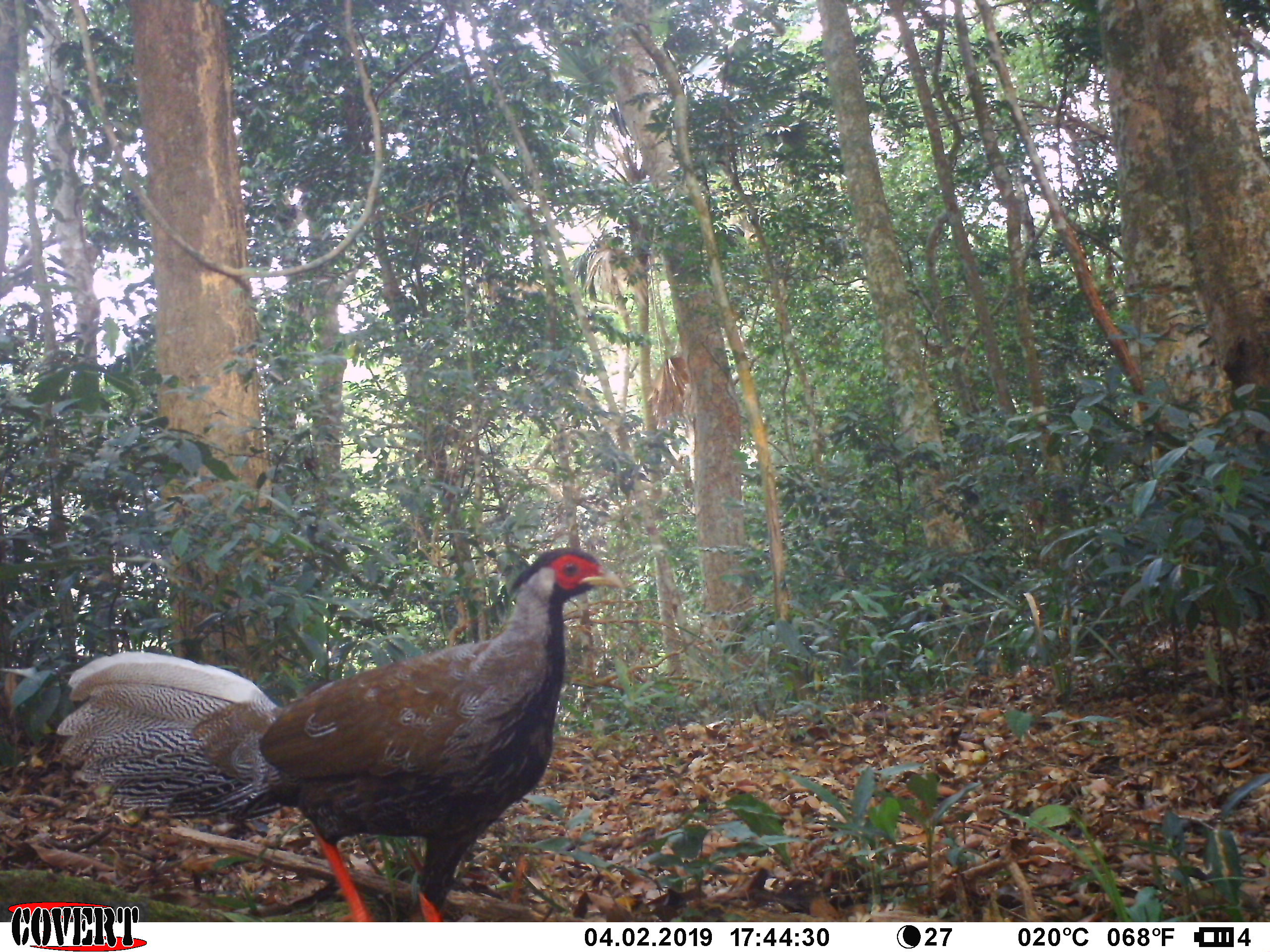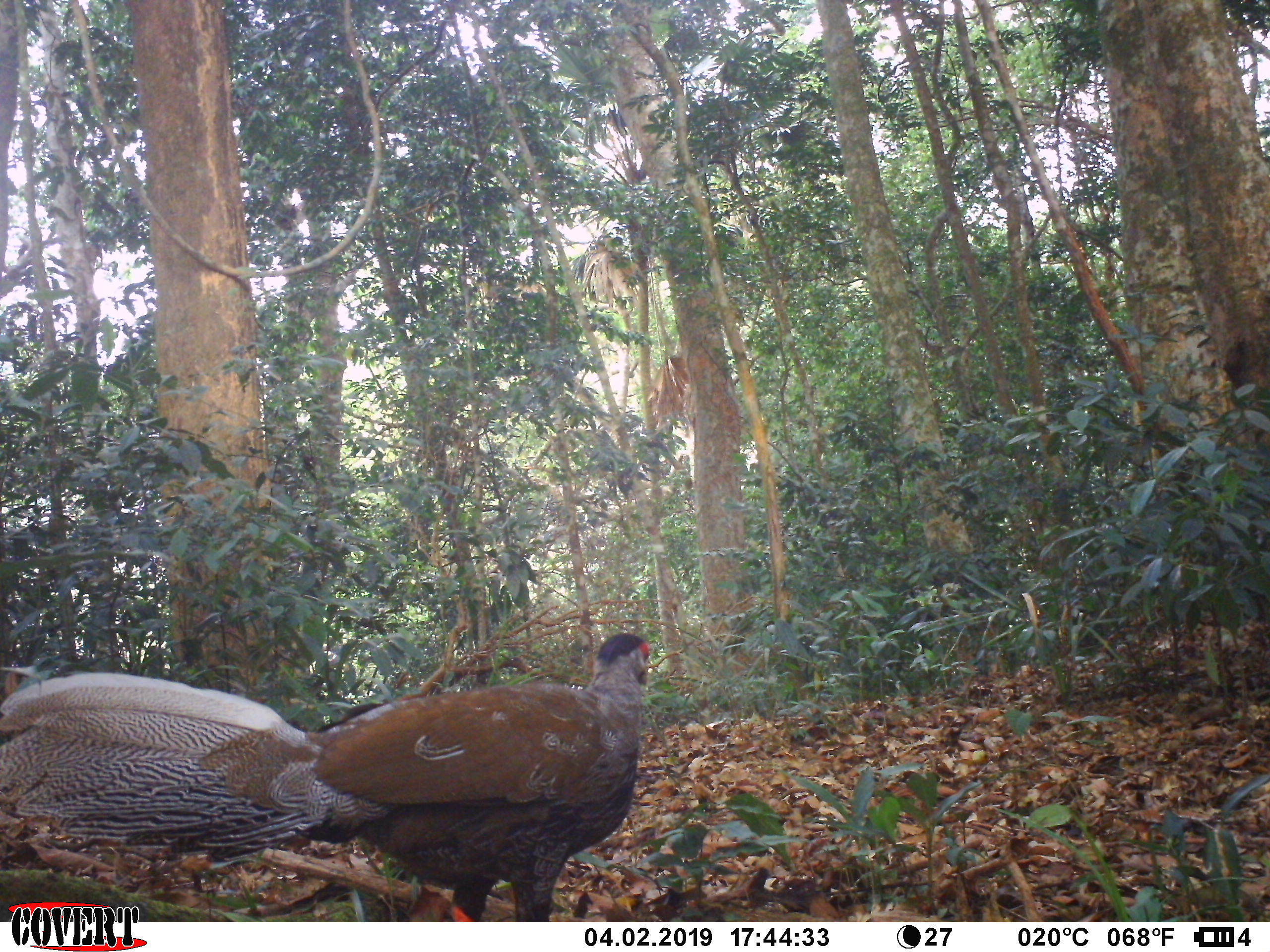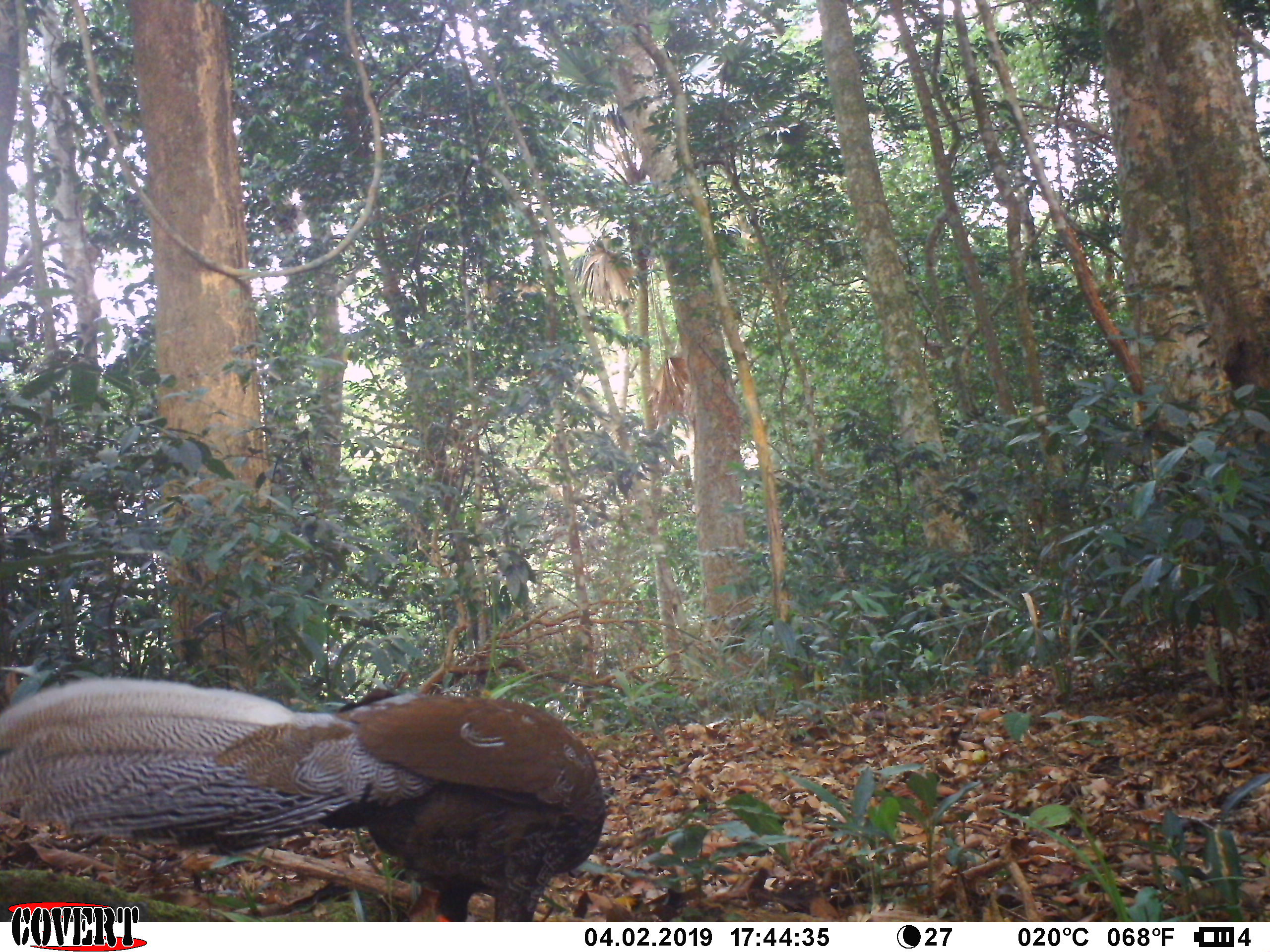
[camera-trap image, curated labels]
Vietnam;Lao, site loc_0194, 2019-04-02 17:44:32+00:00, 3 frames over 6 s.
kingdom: Animalia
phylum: Chordata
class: Aves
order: Galliformes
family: Phasianidae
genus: Lophura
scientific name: Lophura nycthemera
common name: silver pheasant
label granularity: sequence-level